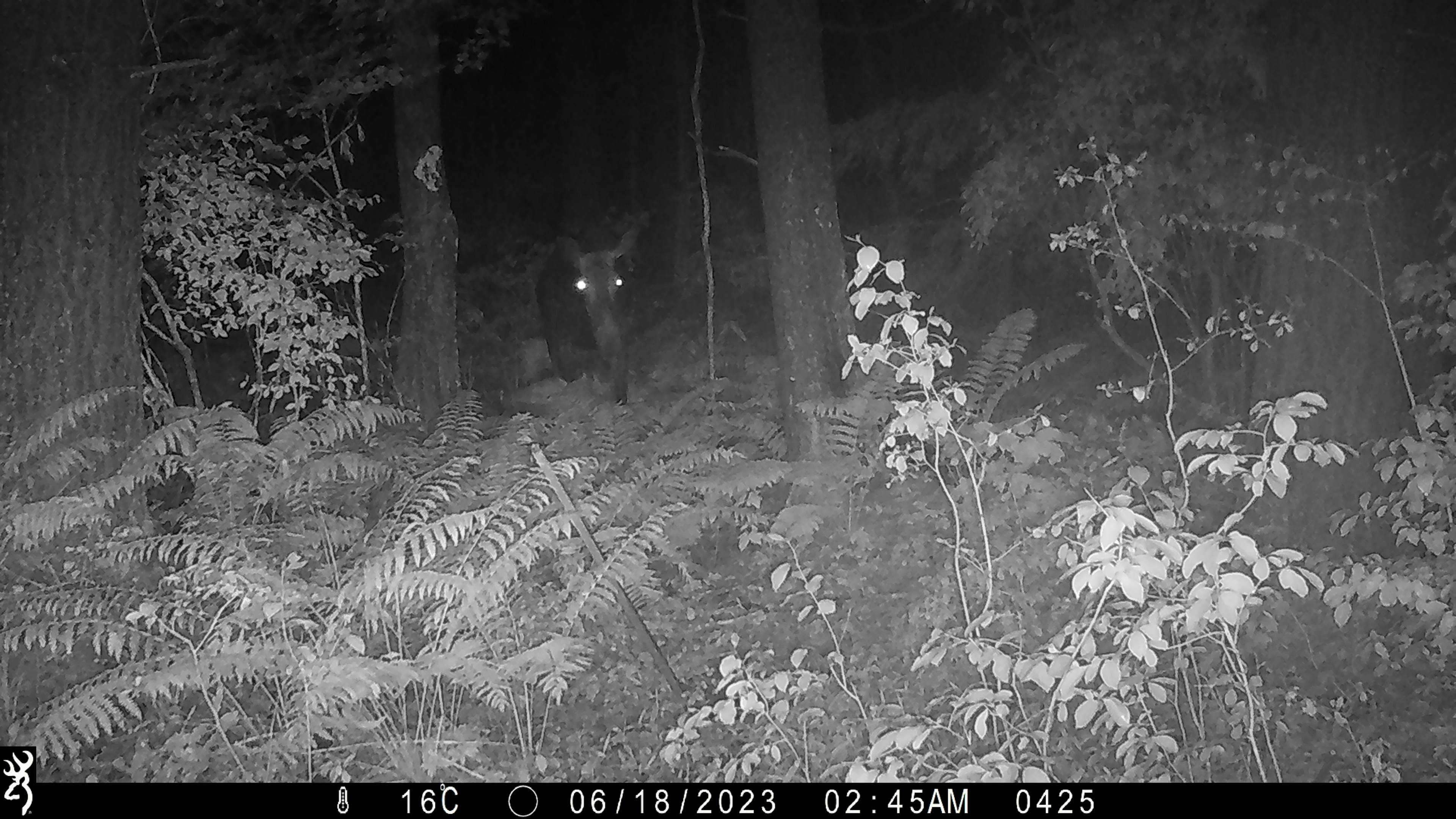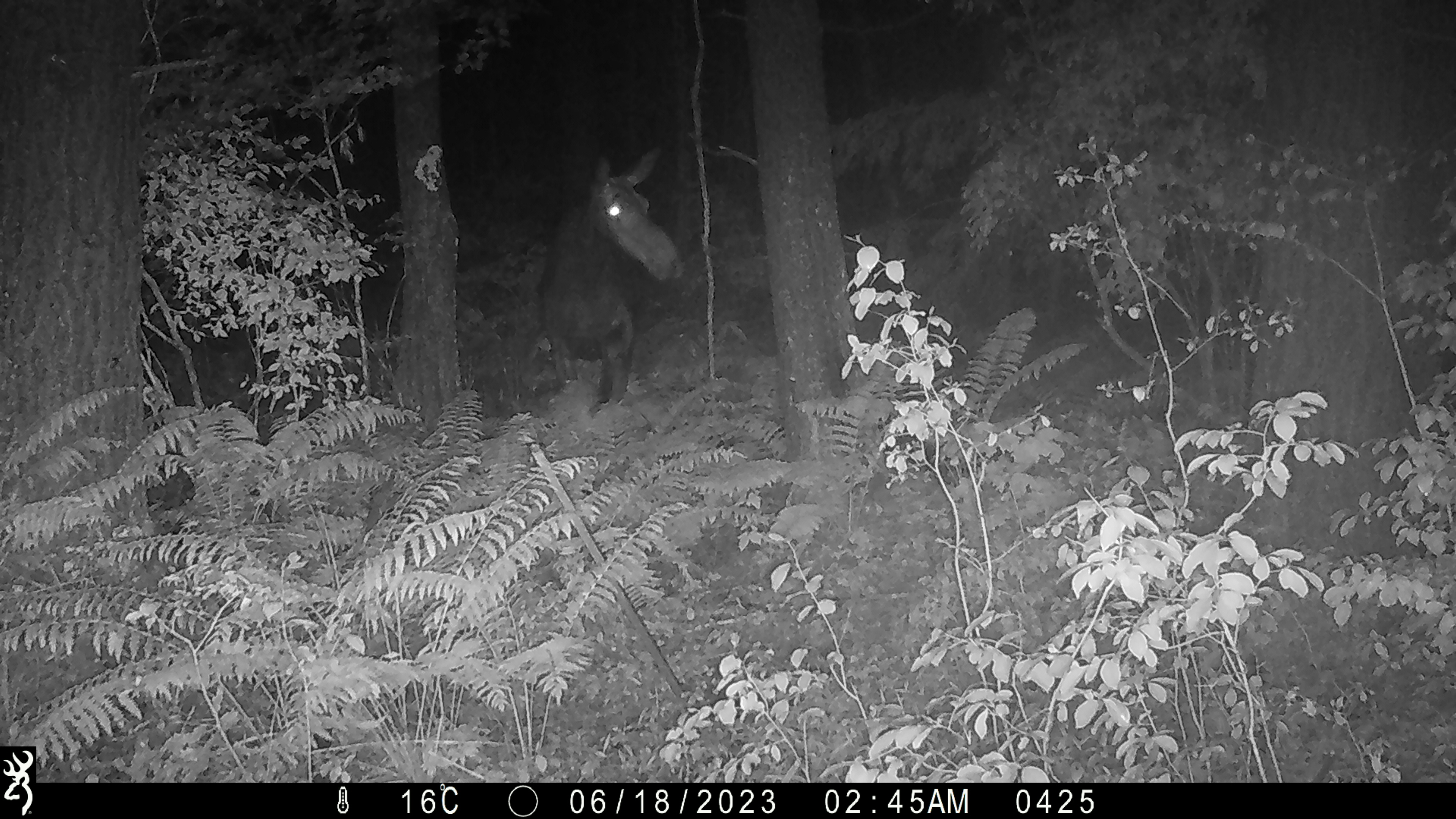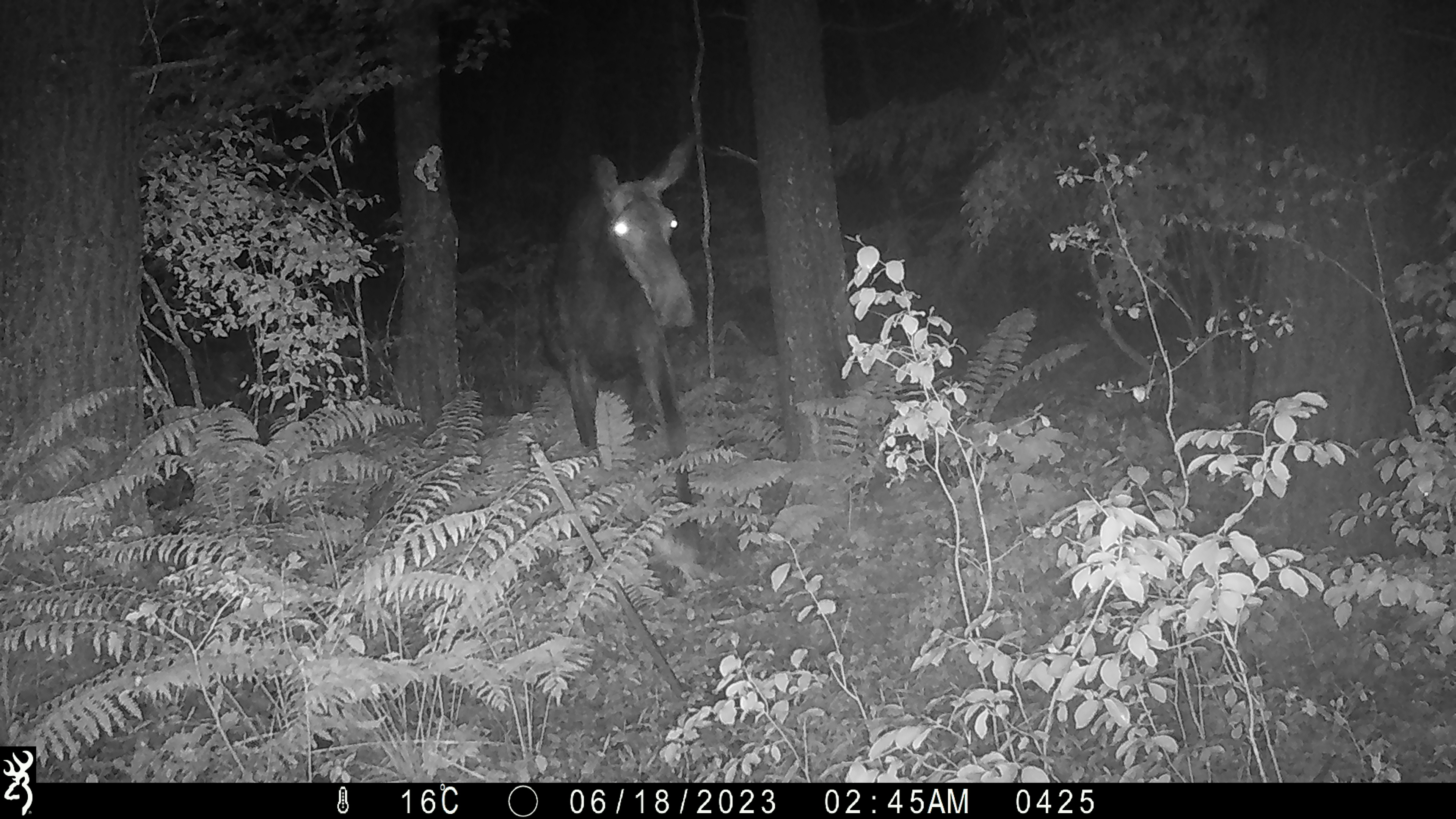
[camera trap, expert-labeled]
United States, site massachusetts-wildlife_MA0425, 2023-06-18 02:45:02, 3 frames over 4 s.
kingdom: Animalia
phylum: Chordata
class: Mammalia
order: Artiodactyla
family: Cervidae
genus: Alces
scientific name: Alces alces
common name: moose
Moose (Alces alces).